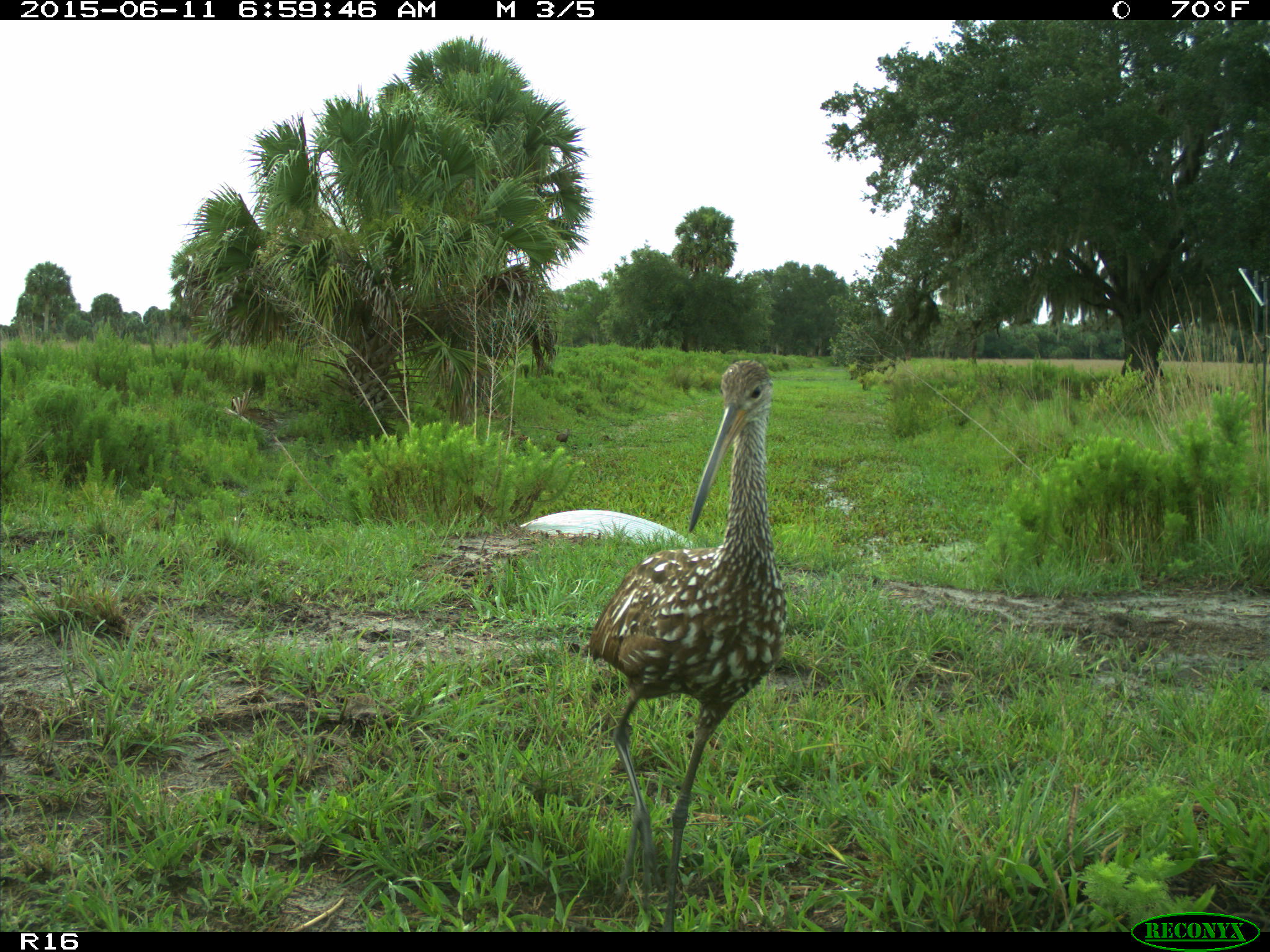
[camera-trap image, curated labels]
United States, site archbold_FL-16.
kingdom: Animalia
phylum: Chordata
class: Aves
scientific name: Aves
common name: birds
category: unidentified bird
Unidentified bird (birds) (Aves).